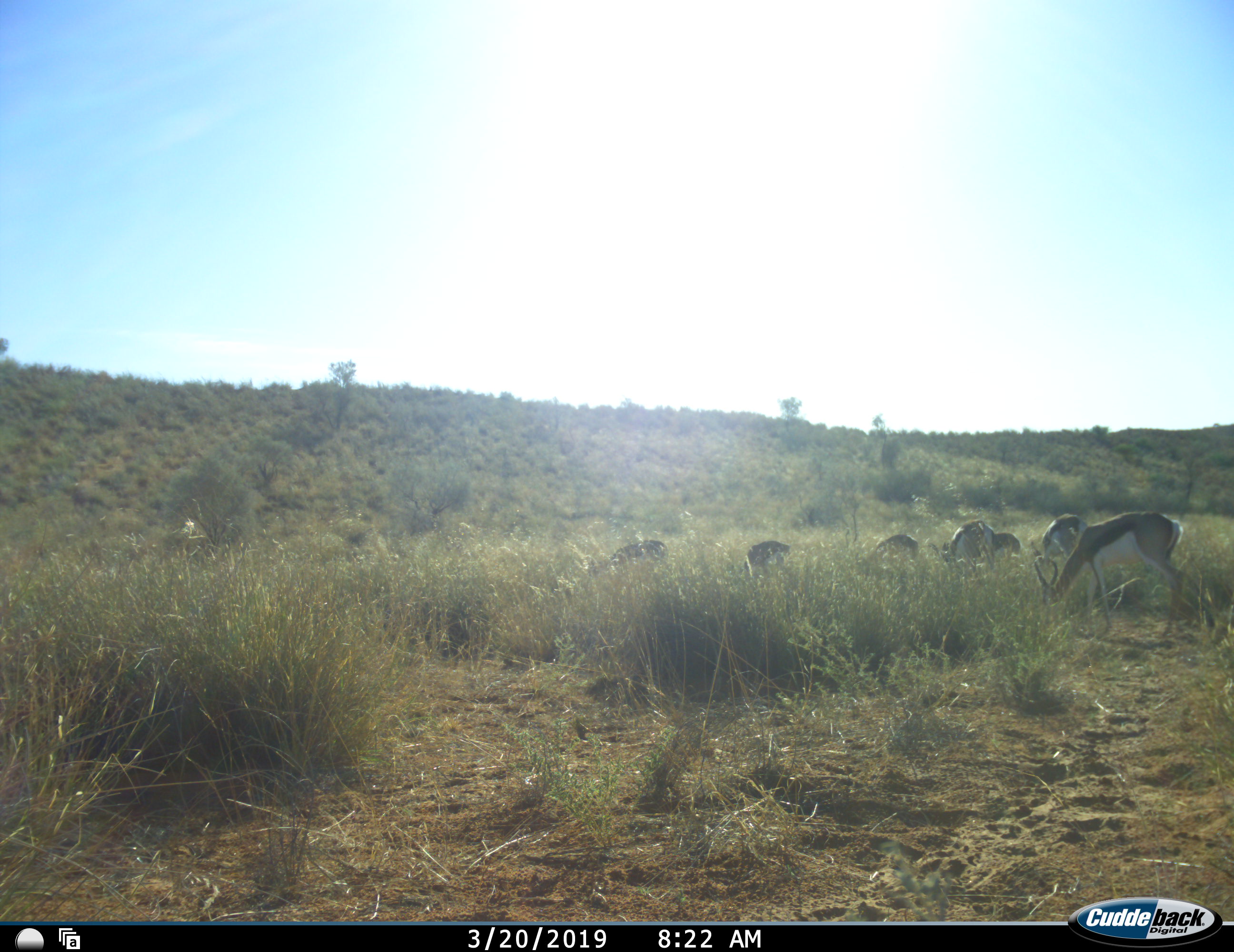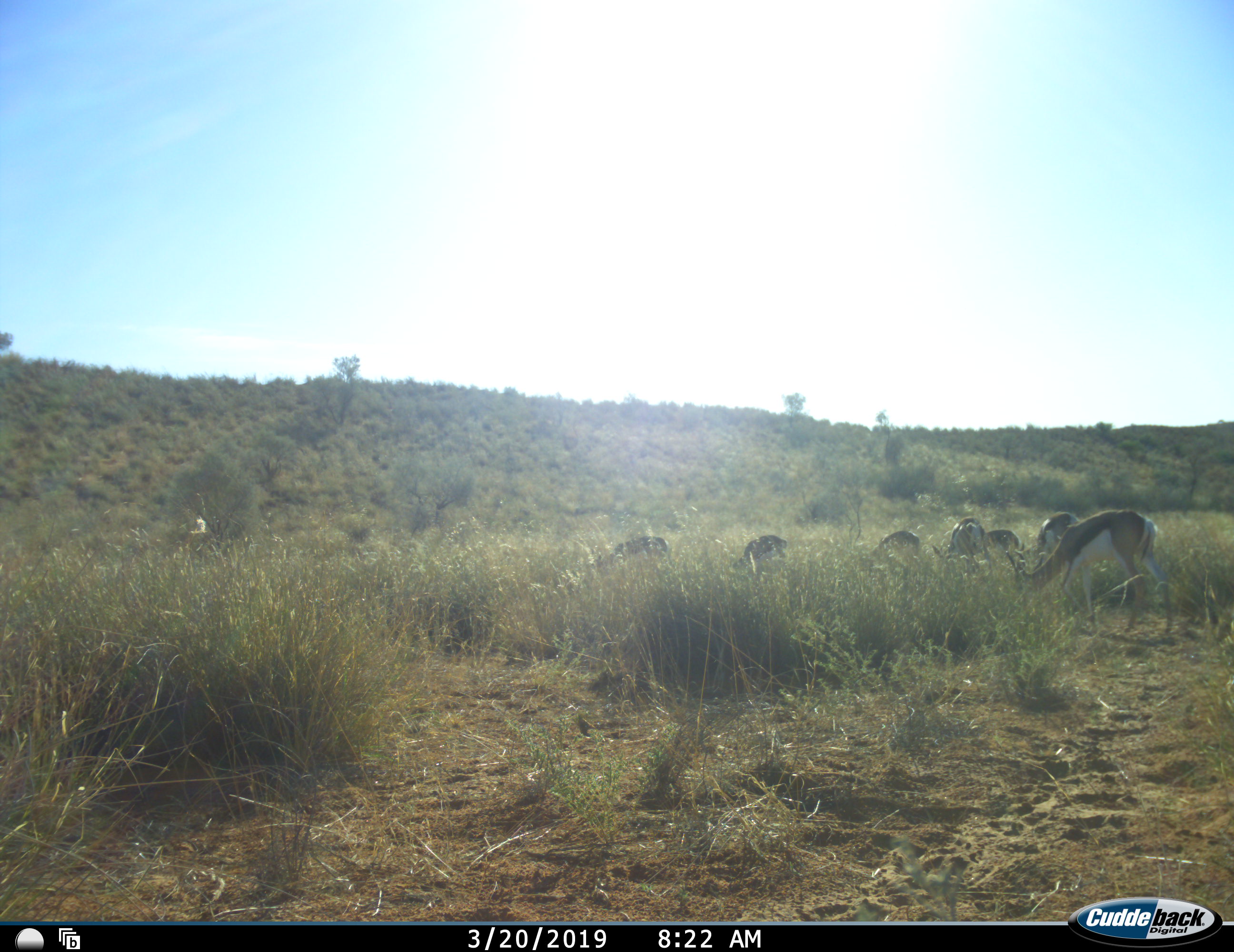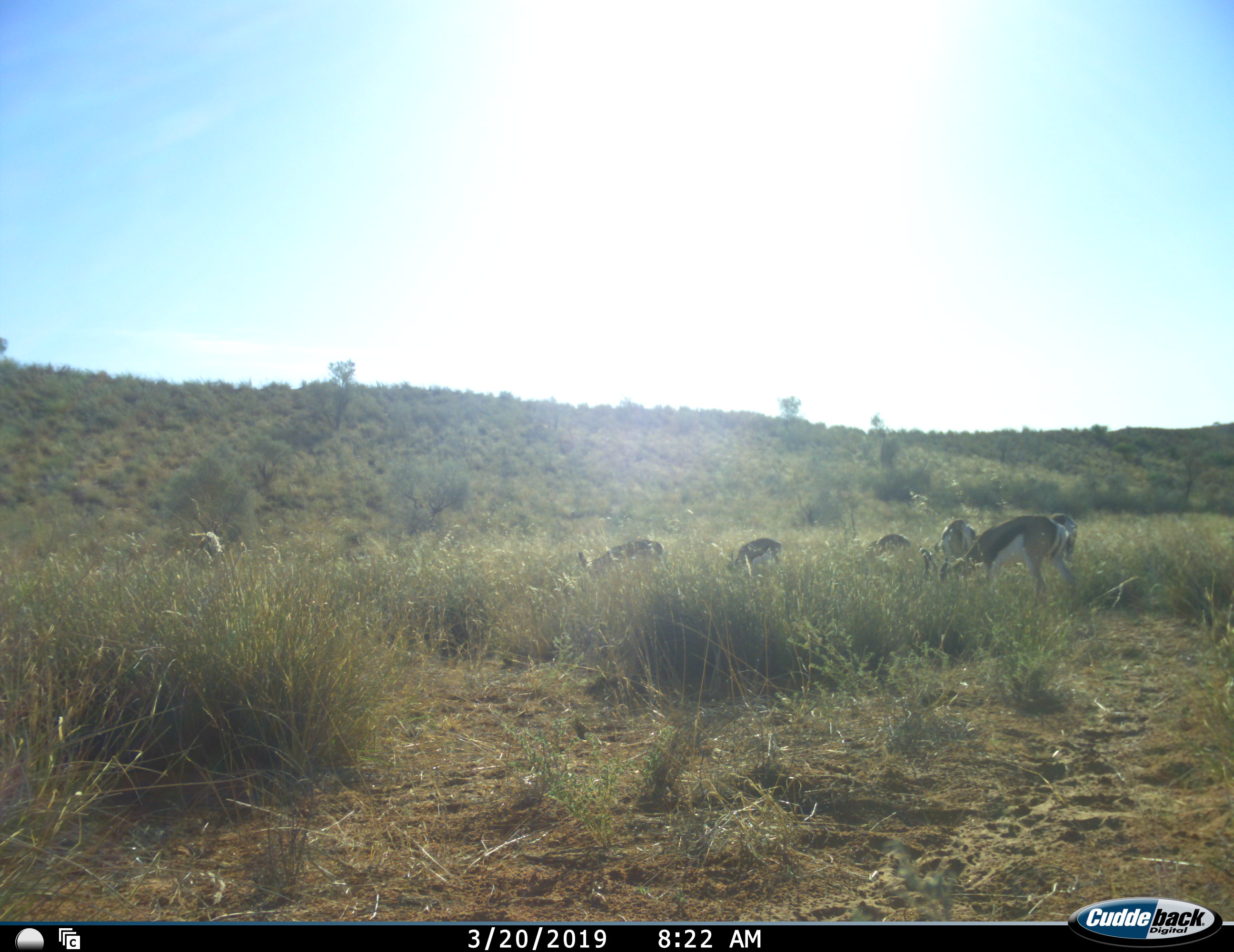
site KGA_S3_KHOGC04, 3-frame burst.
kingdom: Animalia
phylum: Chordata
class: Mammalia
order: Artiodactyla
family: Bovidae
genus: Antidorcas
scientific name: Antidorcas marsupialis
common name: springbok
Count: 7.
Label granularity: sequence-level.